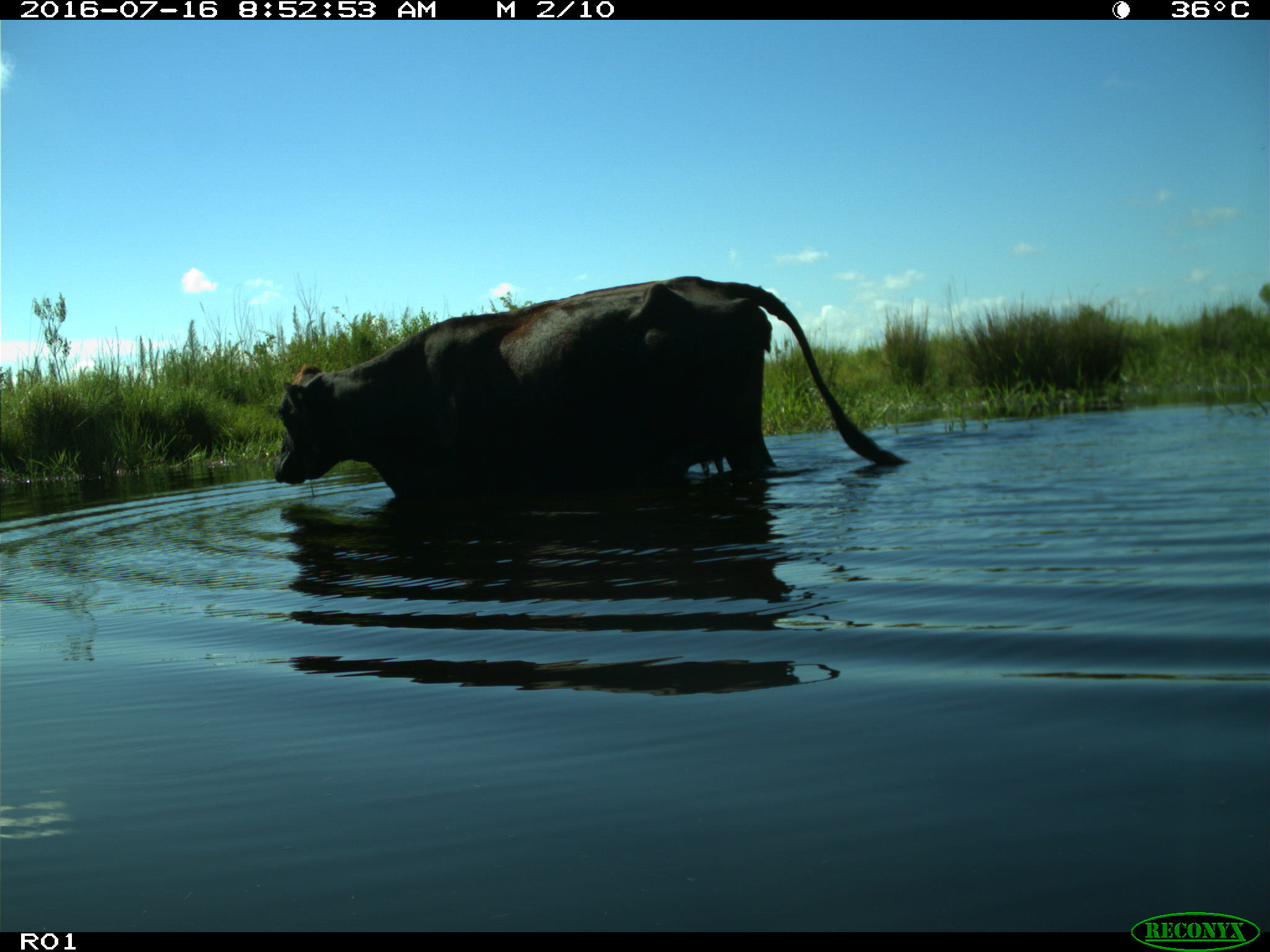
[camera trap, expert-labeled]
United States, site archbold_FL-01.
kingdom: Animalia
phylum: Chordata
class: Mammalia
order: Artiodactyla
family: Bovidae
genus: Bos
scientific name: Bos taurus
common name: domestic cow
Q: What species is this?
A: Bos taurus (domestic cow).